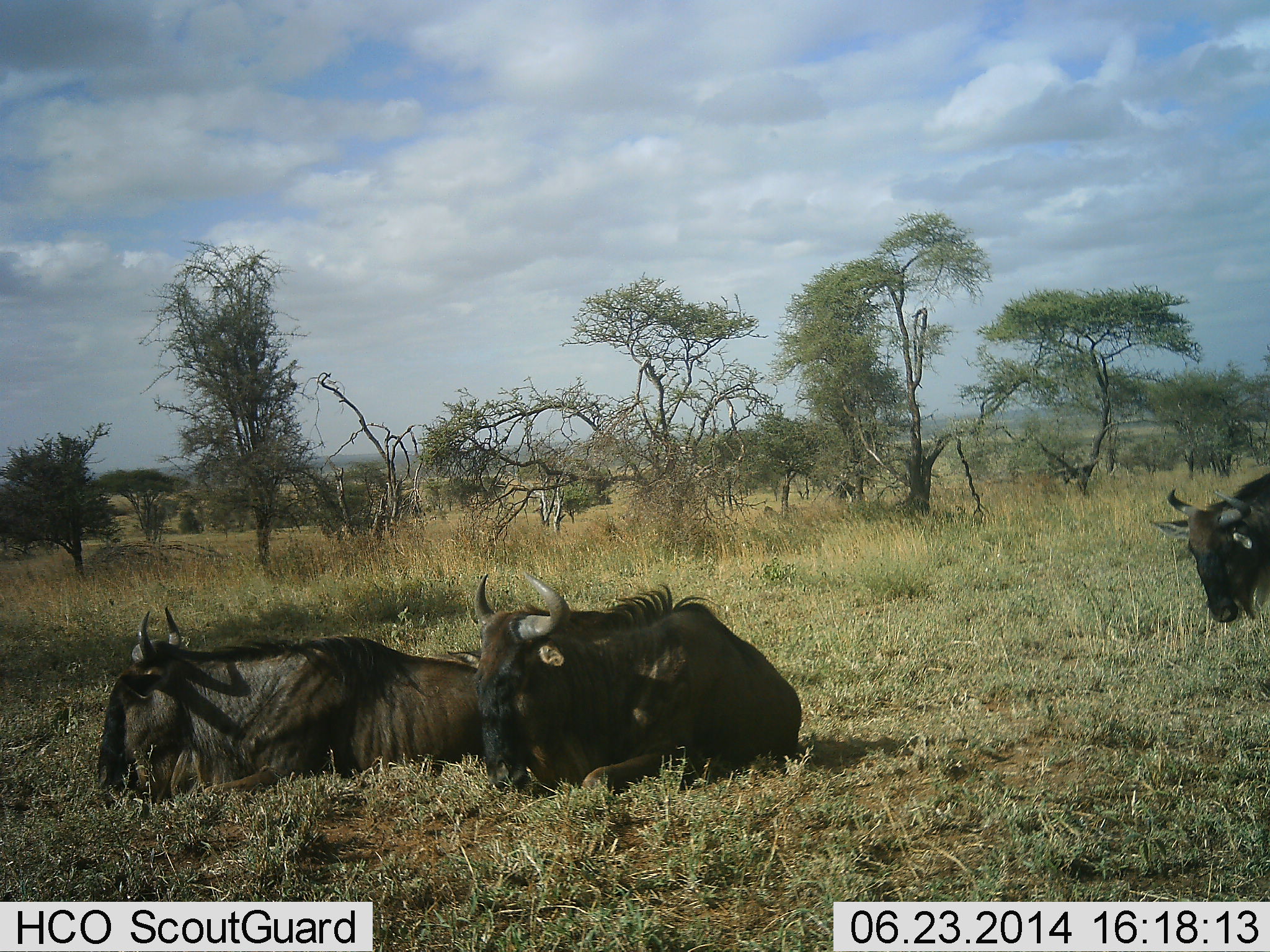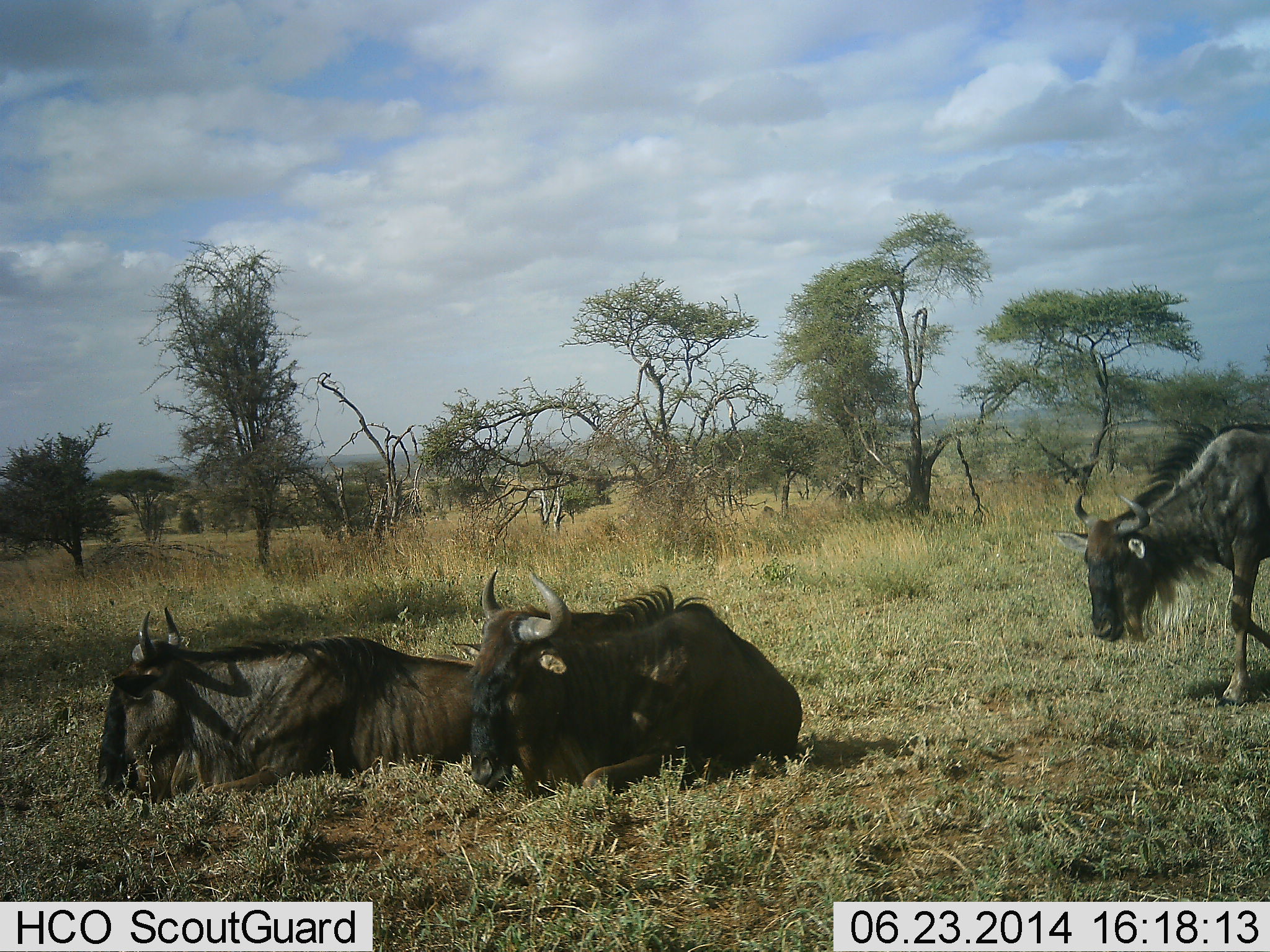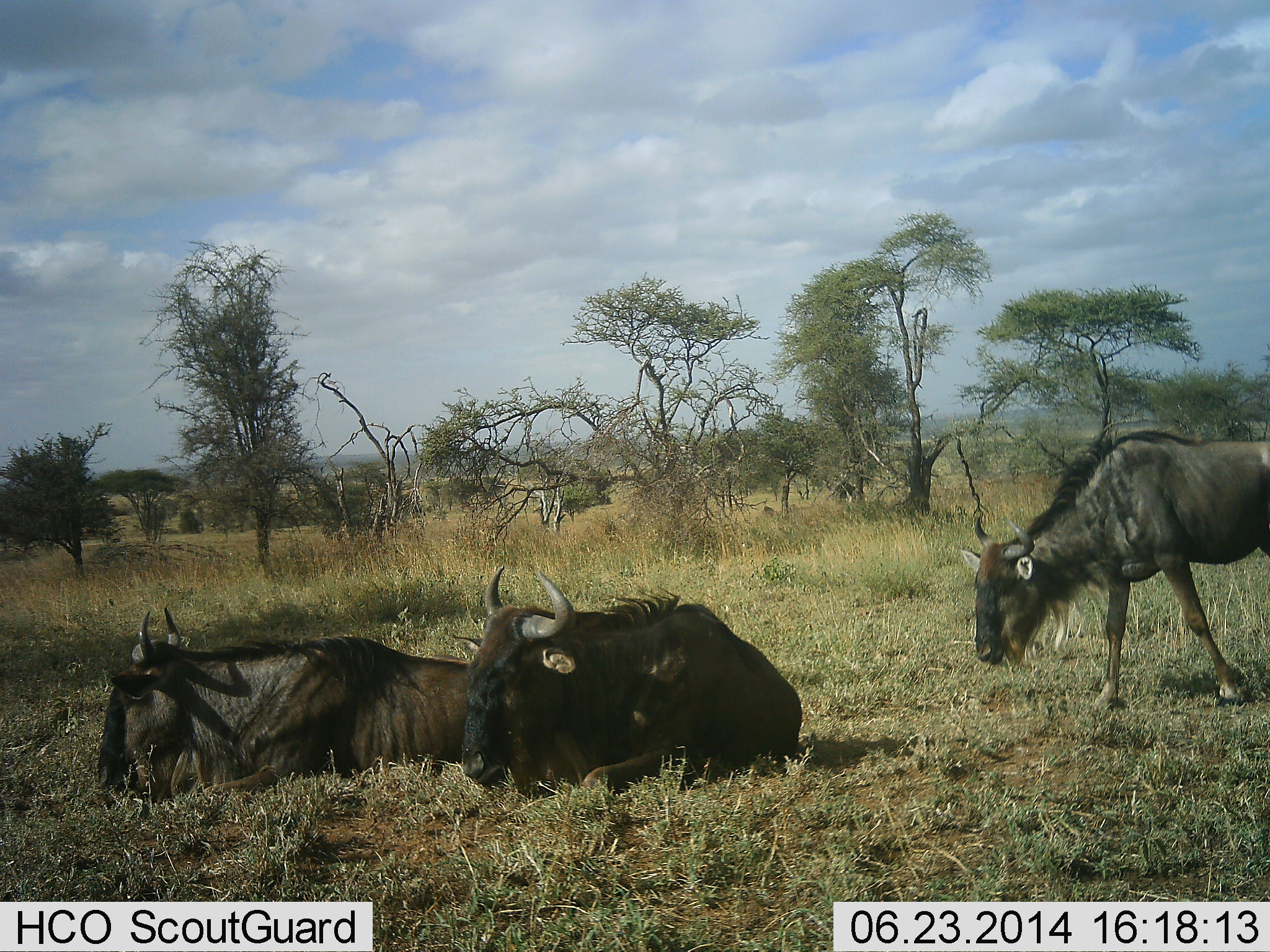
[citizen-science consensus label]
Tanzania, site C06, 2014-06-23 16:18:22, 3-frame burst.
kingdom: Animalia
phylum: Chordata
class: Mammalia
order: Artiodactyla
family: Bovidae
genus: Connochaetes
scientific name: Connochaetes taurinus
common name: blue wildebeest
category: wildebeest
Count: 3.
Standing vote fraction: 10%.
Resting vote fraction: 100%.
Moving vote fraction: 90%.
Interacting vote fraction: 0%.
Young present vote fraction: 0%.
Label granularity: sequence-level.